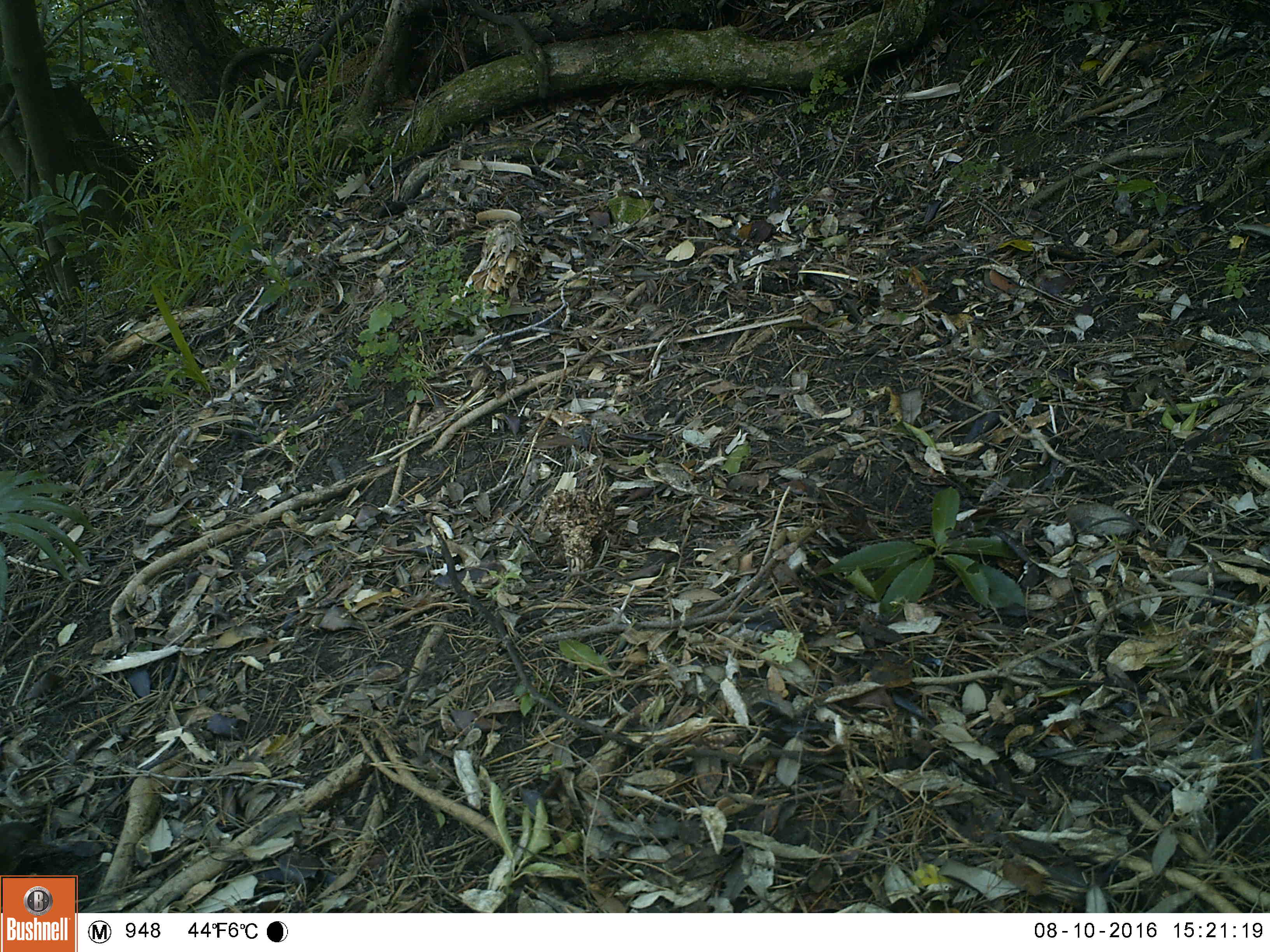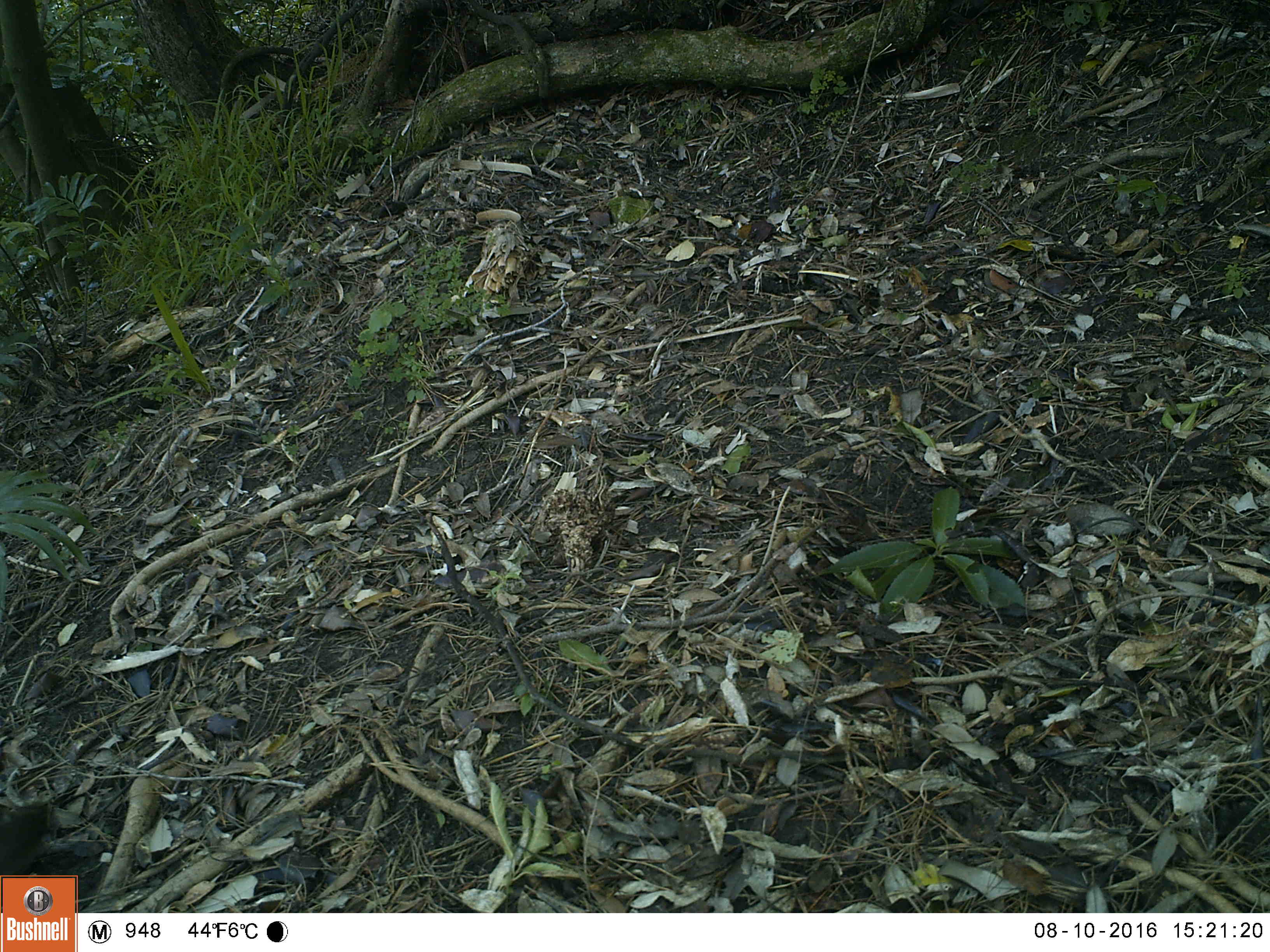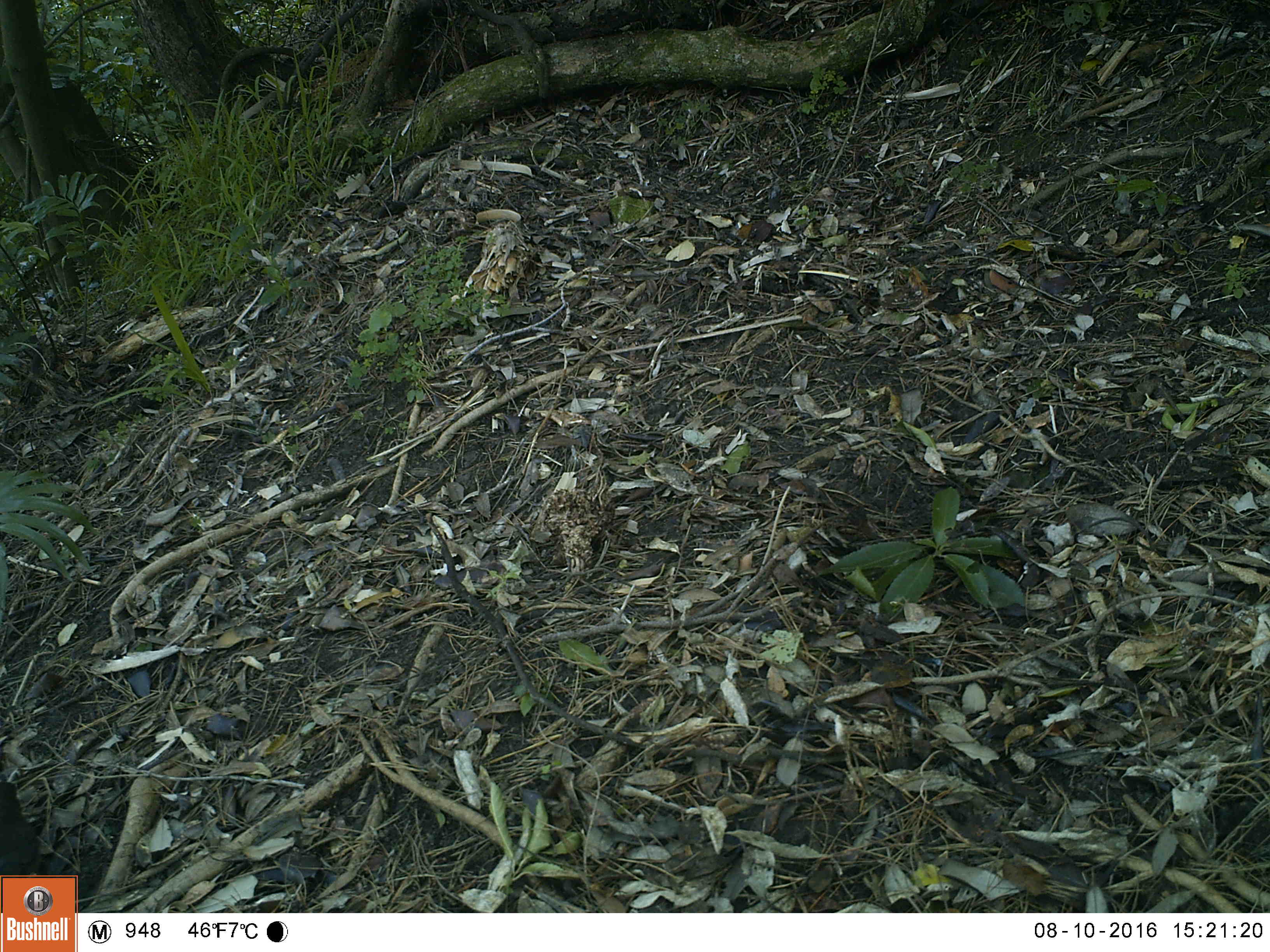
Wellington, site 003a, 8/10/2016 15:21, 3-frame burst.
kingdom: Animalia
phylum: Chordata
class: Aves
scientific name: Aves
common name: bird